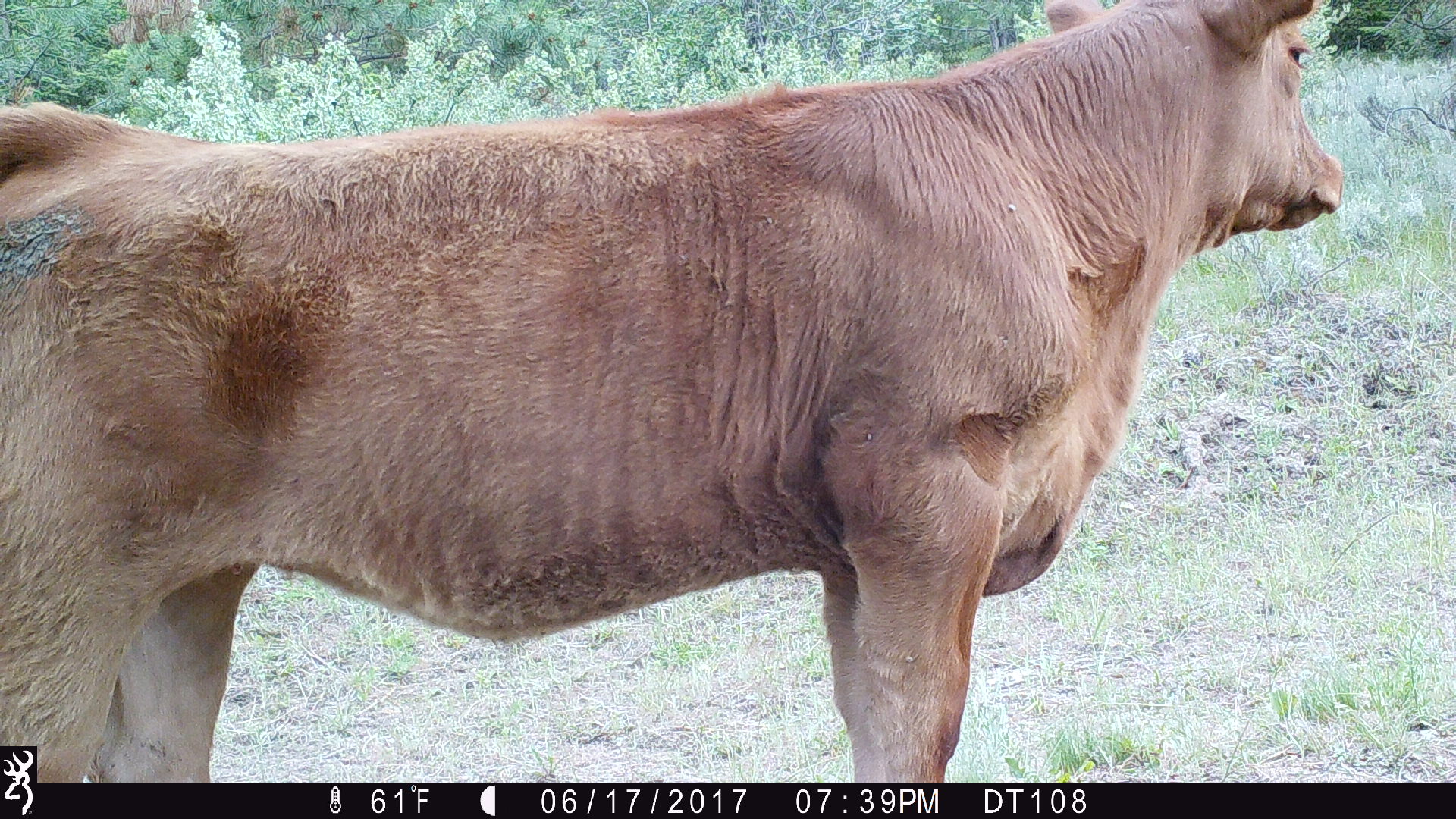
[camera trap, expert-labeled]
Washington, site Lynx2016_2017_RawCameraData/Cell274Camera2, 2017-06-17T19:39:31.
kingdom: Animalia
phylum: Chordata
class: Mammalia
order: Artiodactyla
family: Bovidae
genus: Bos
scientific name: Bos taurus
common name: domestic cattle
Domestic cattle (Bos taurus). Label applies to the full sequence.